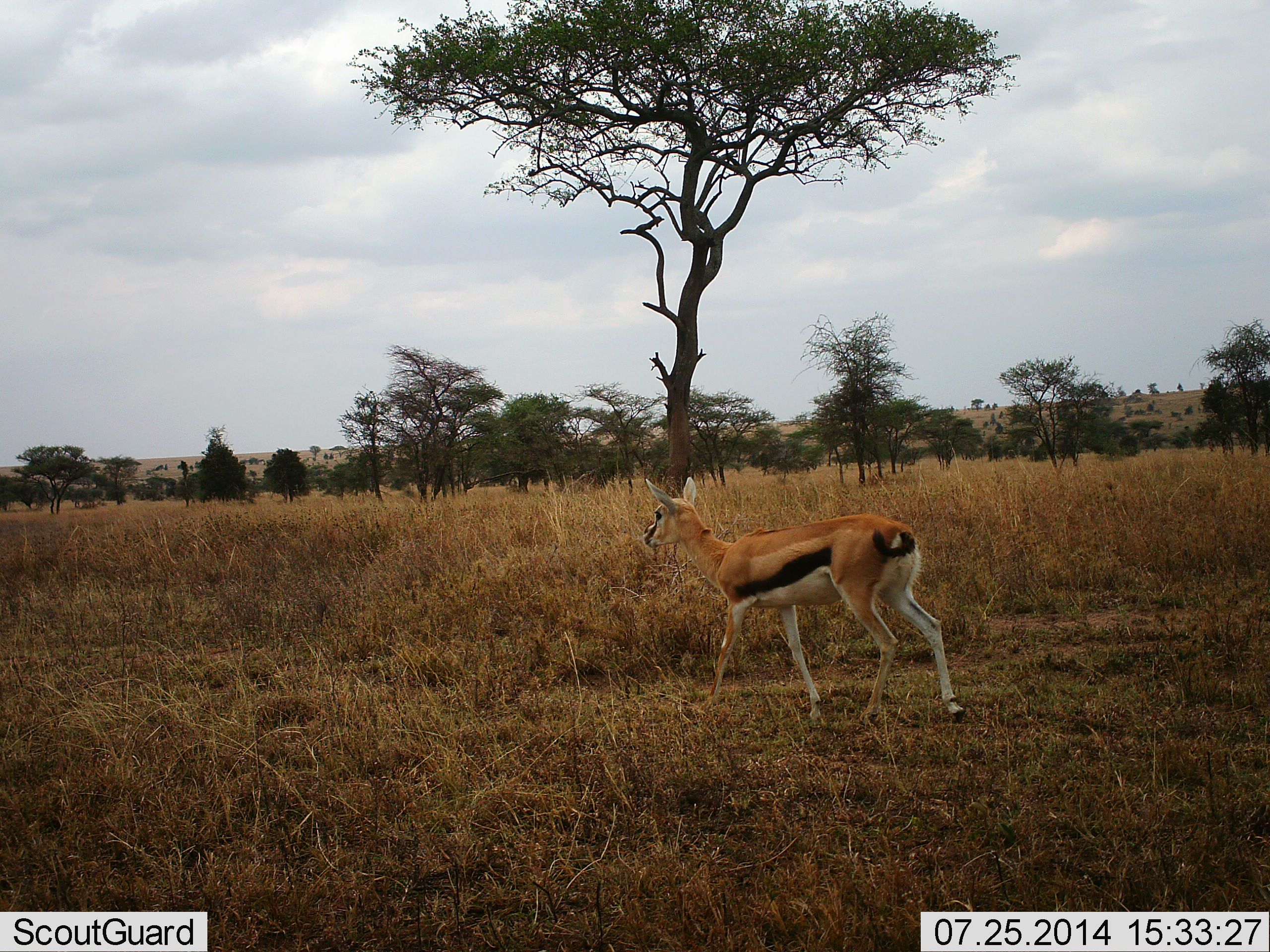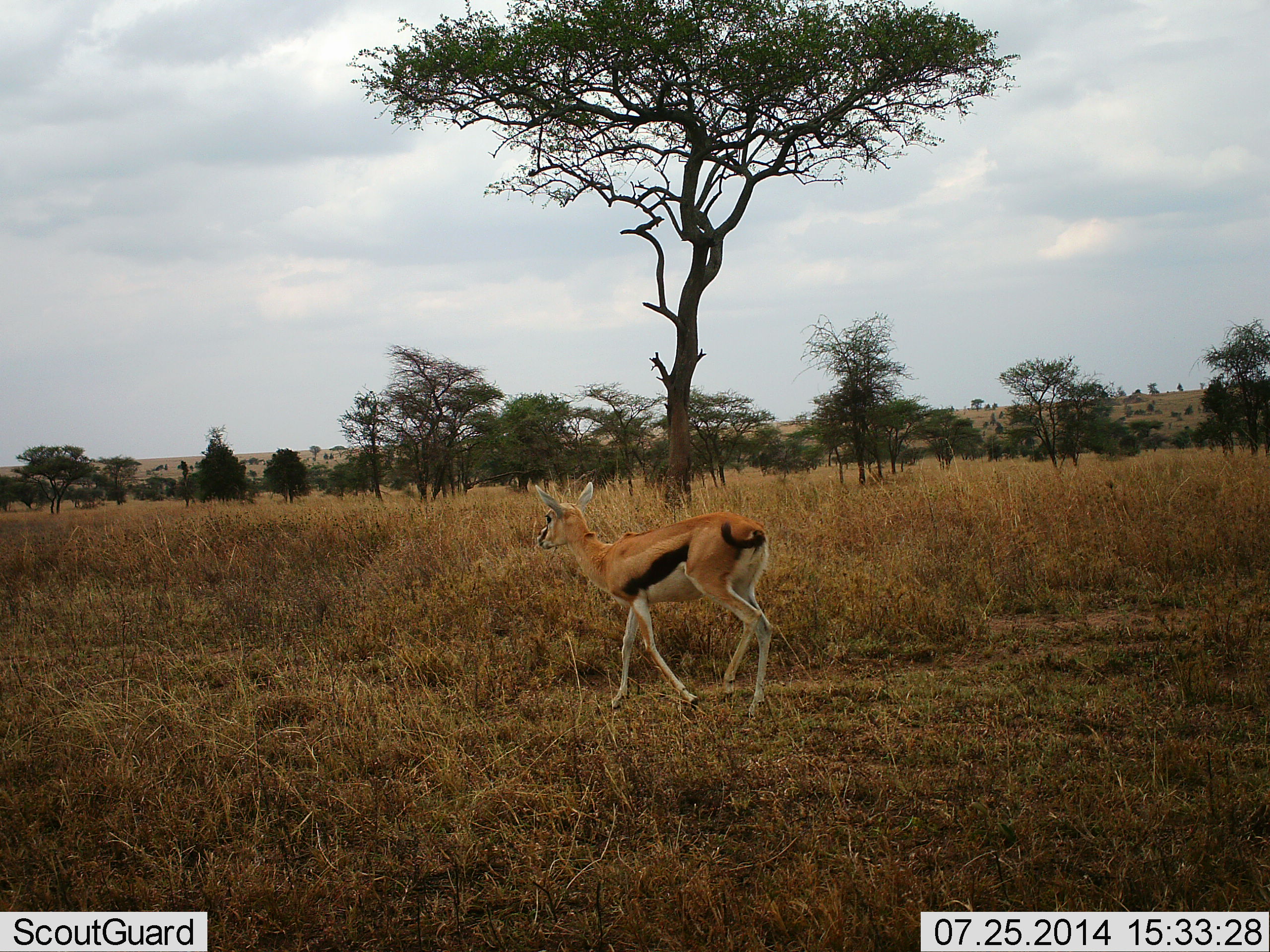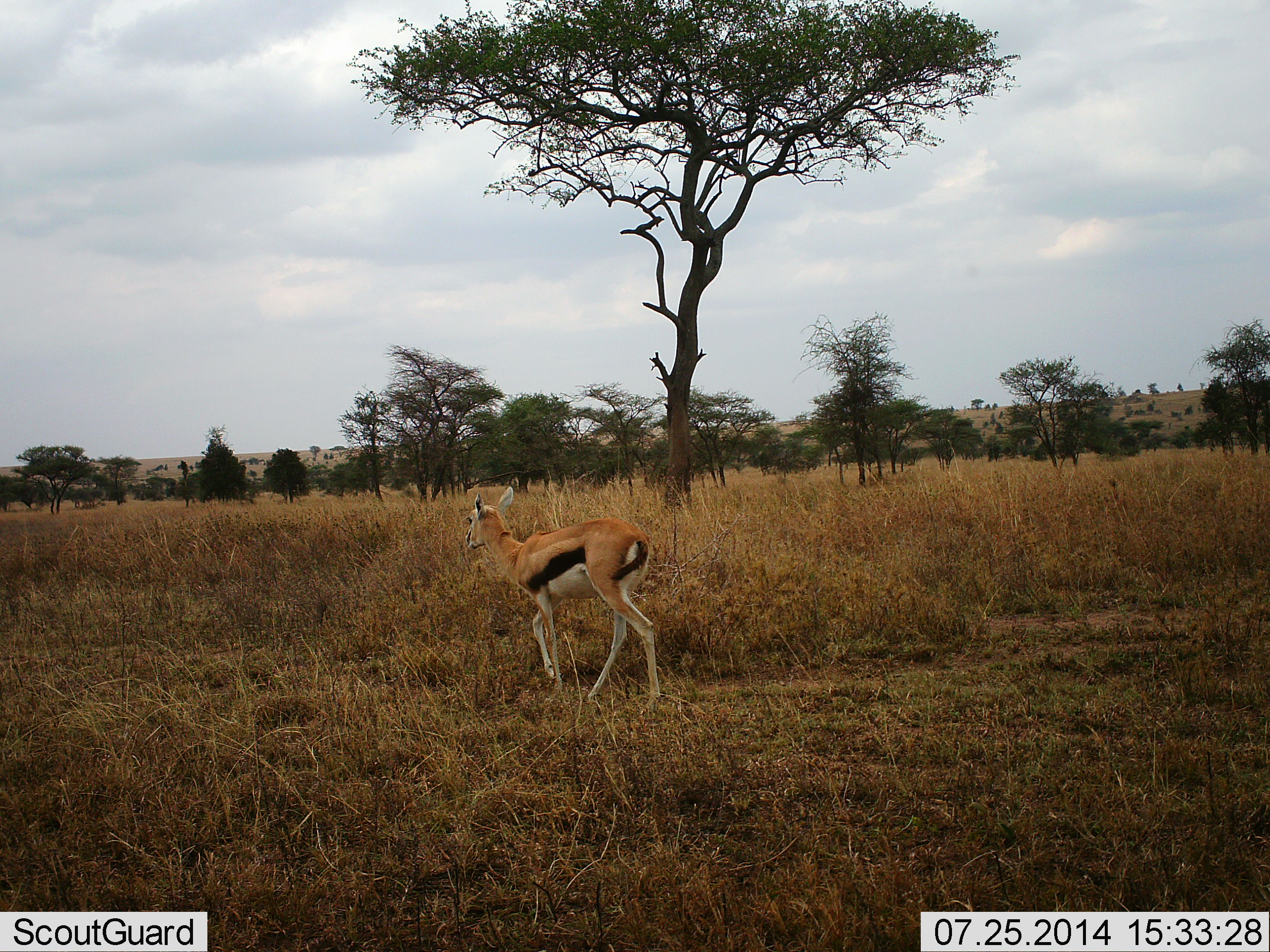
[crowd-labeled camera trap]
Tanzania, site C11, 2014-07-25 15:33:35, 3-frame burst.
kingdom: Animalia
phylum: Chordata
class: Mammalia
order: Artiodactyla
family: Bovidae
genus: Eudorcas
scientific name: Eudorcas thomsonii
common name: thomson's gazelle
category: gazellethomsons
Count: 1.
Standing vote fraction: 10%.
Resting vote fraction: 0%.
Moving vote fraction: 100%.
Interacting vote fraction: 0%.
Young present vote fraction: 0%.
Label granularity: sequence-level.